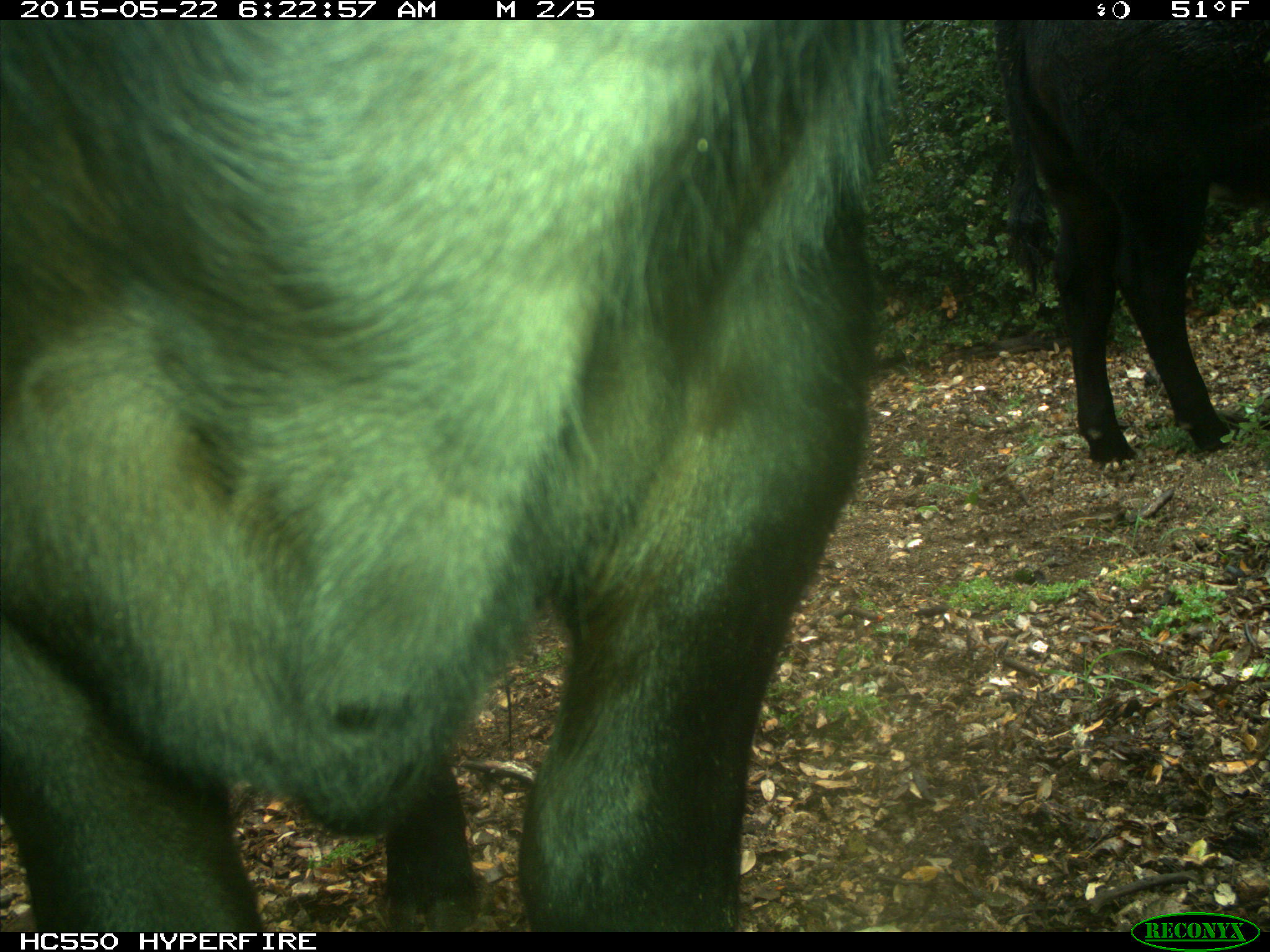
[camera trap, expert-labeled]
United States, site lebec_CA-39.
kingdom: Animalia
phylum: Chordata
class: Mammalia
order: Artiodactyla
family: Bovidae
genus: Bos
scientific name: Bos taurus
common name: domestic cow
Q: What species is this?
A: Bos taurus (domestic cow).